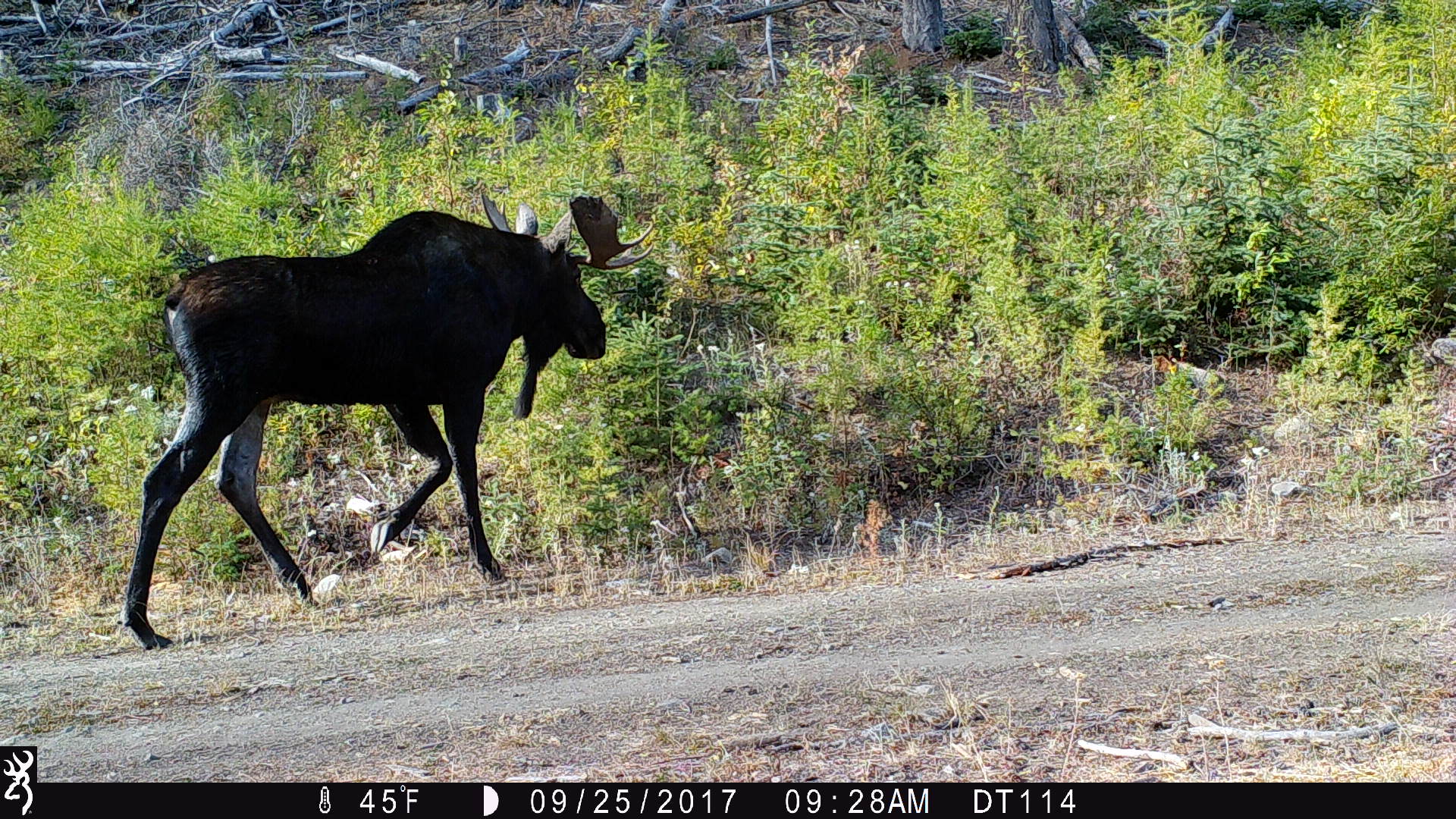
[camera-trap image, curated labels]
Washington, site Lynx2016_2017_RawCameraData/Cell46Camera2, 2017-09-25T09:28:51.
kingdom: Animalia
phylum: Chordata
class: Mammalia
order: Artiodactyla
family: Cervidae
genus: Alces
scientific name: Alces alces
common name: moose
Alces alces (moose). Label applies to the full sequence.